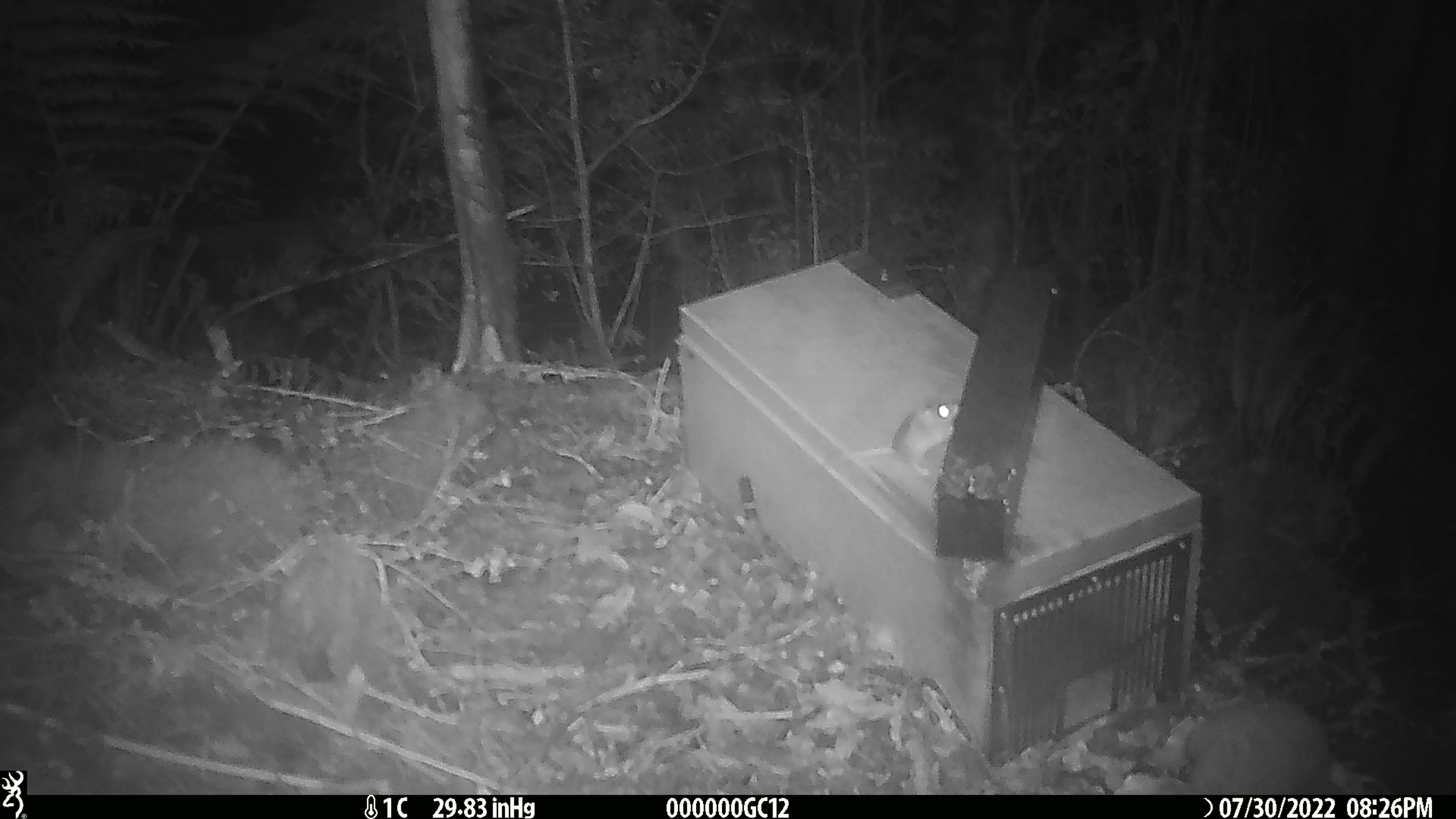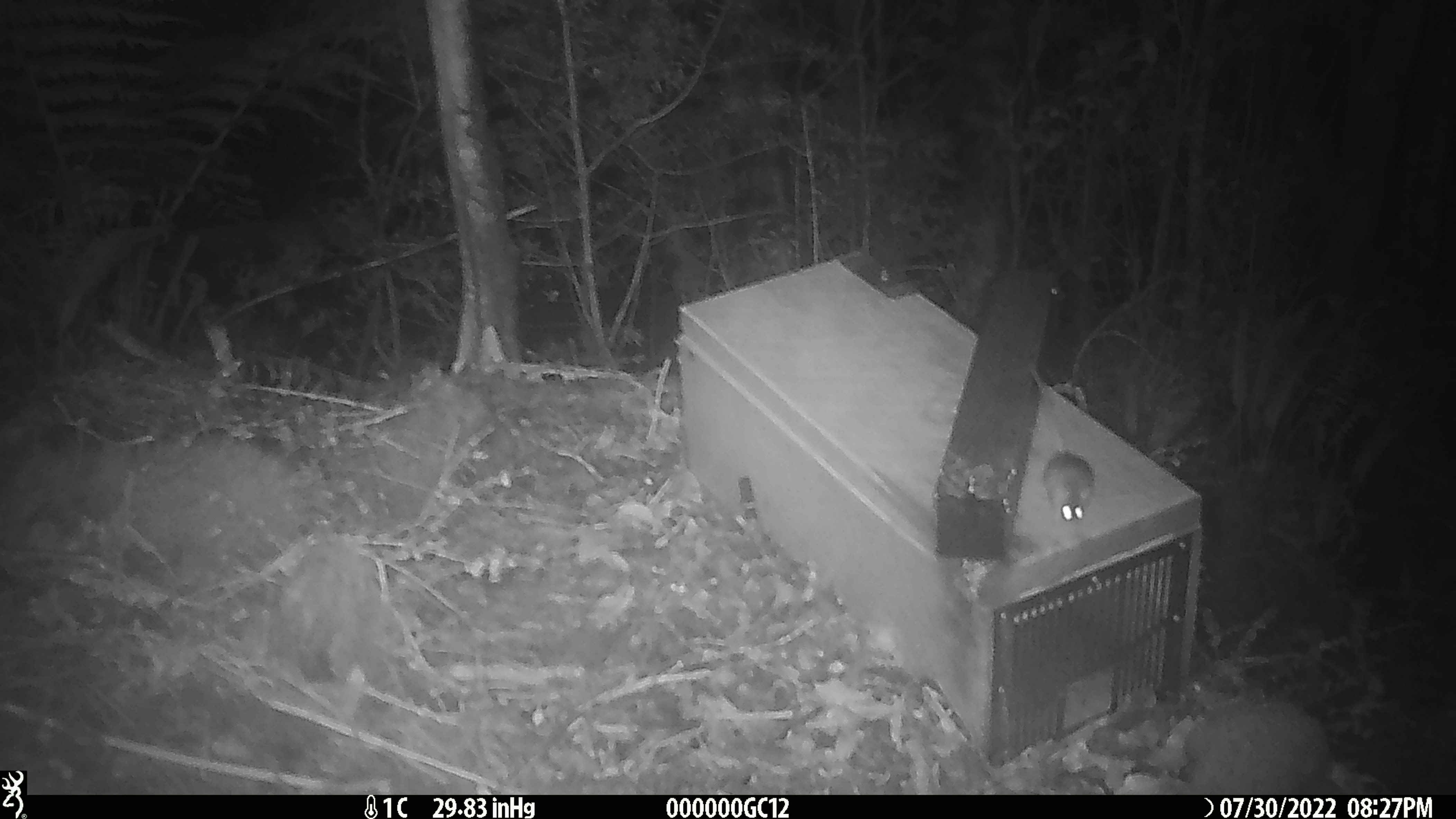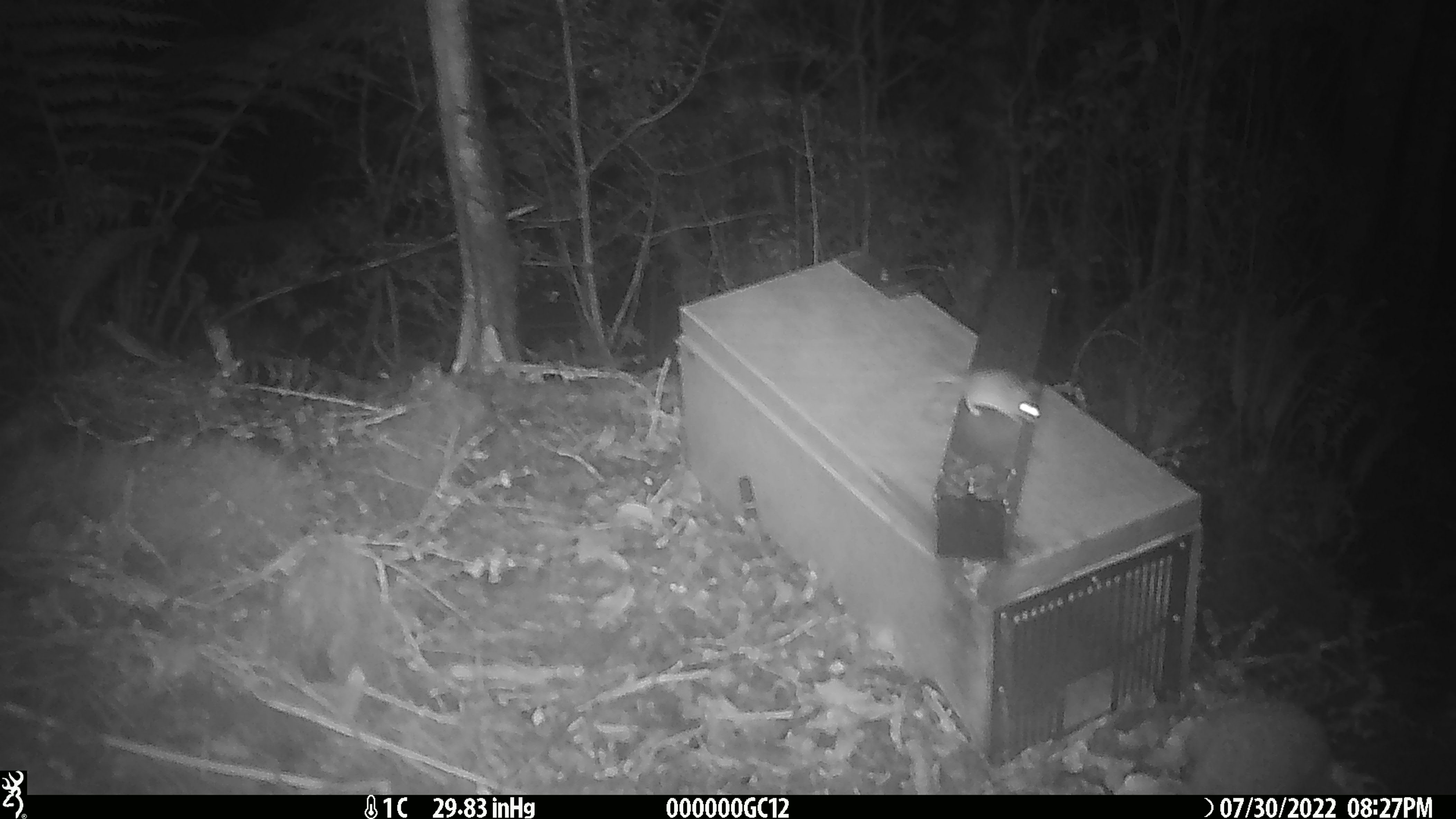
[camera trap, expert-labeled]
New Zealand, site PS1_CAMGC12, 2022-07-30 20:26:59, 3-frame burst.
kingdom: Animalia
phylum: Chordata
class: Mammalia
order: Rodentia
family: Muridae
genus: Mus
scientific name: Mus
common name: mouse